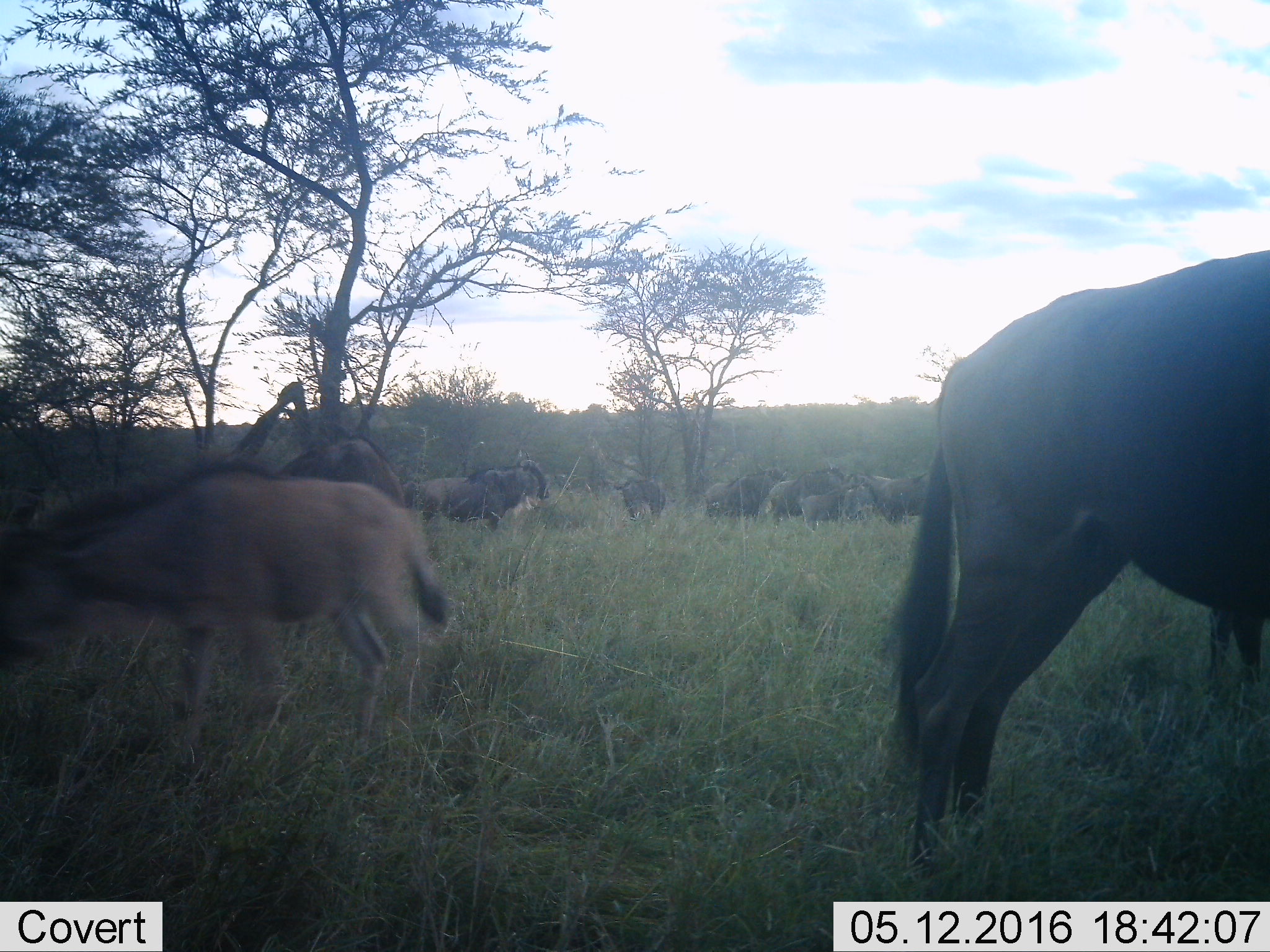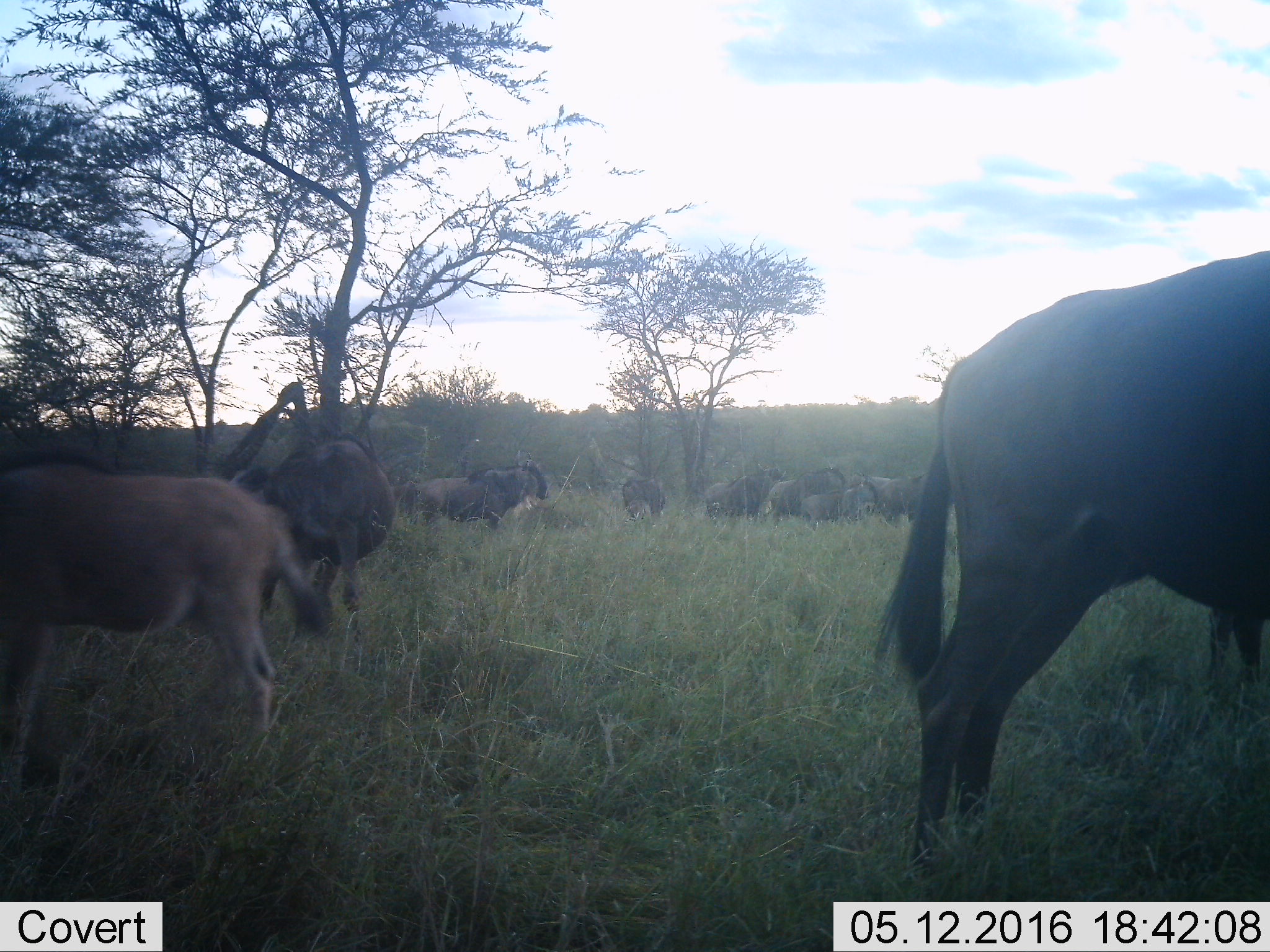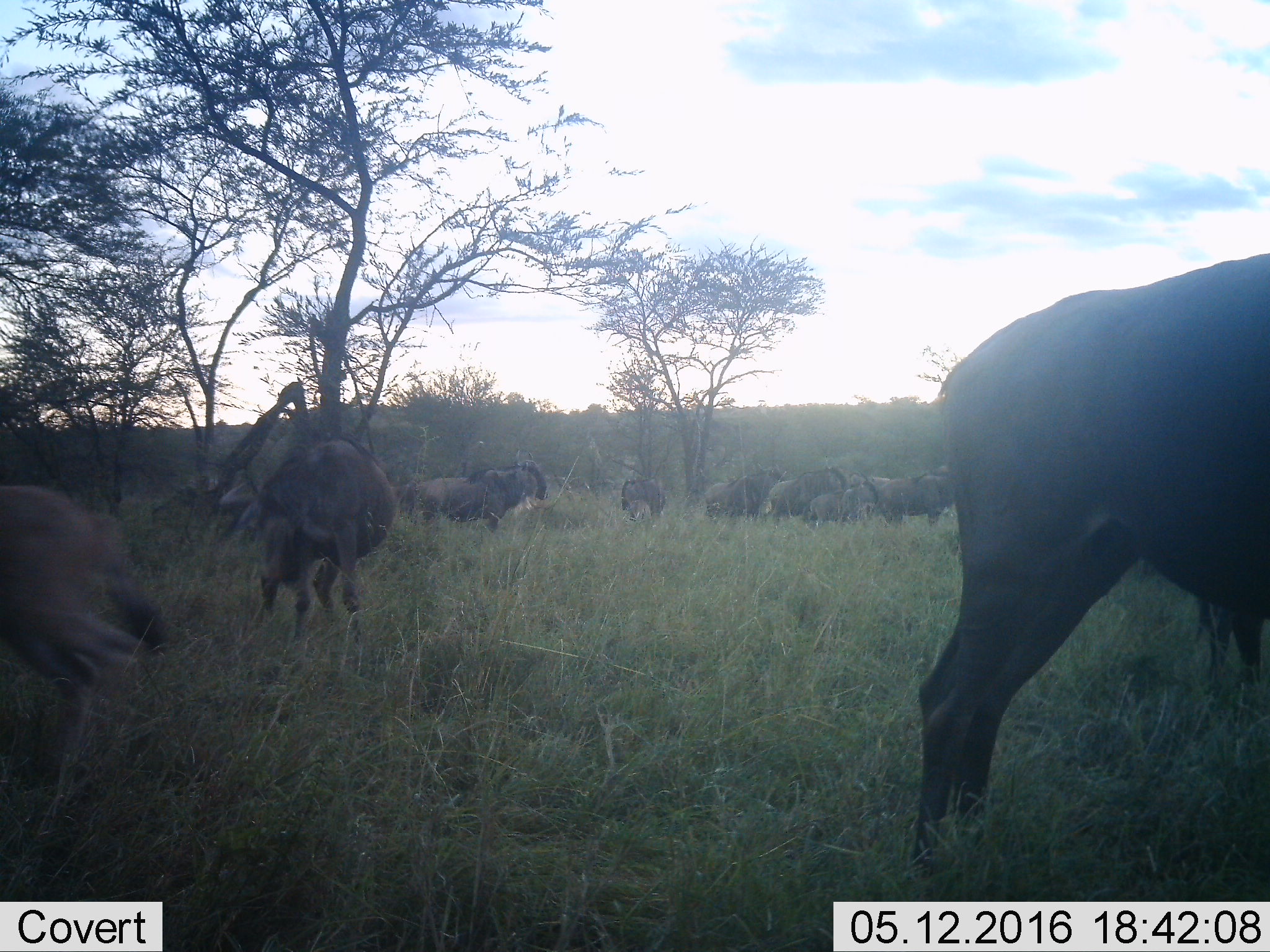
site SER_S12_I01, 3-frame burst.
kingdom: Animalia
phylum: Chordata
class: Mammalia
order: Artiodactyla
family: Bovidae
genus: Connochaetes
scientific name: Connochaetes taurinus taurinus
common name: blue wildebeest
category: wildebeestblue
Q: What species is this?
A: Wildebeestblue (blue wildebeest) (Connochaetes taurinus taurinus).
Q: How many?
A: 11-50.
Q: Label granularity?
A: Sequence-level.